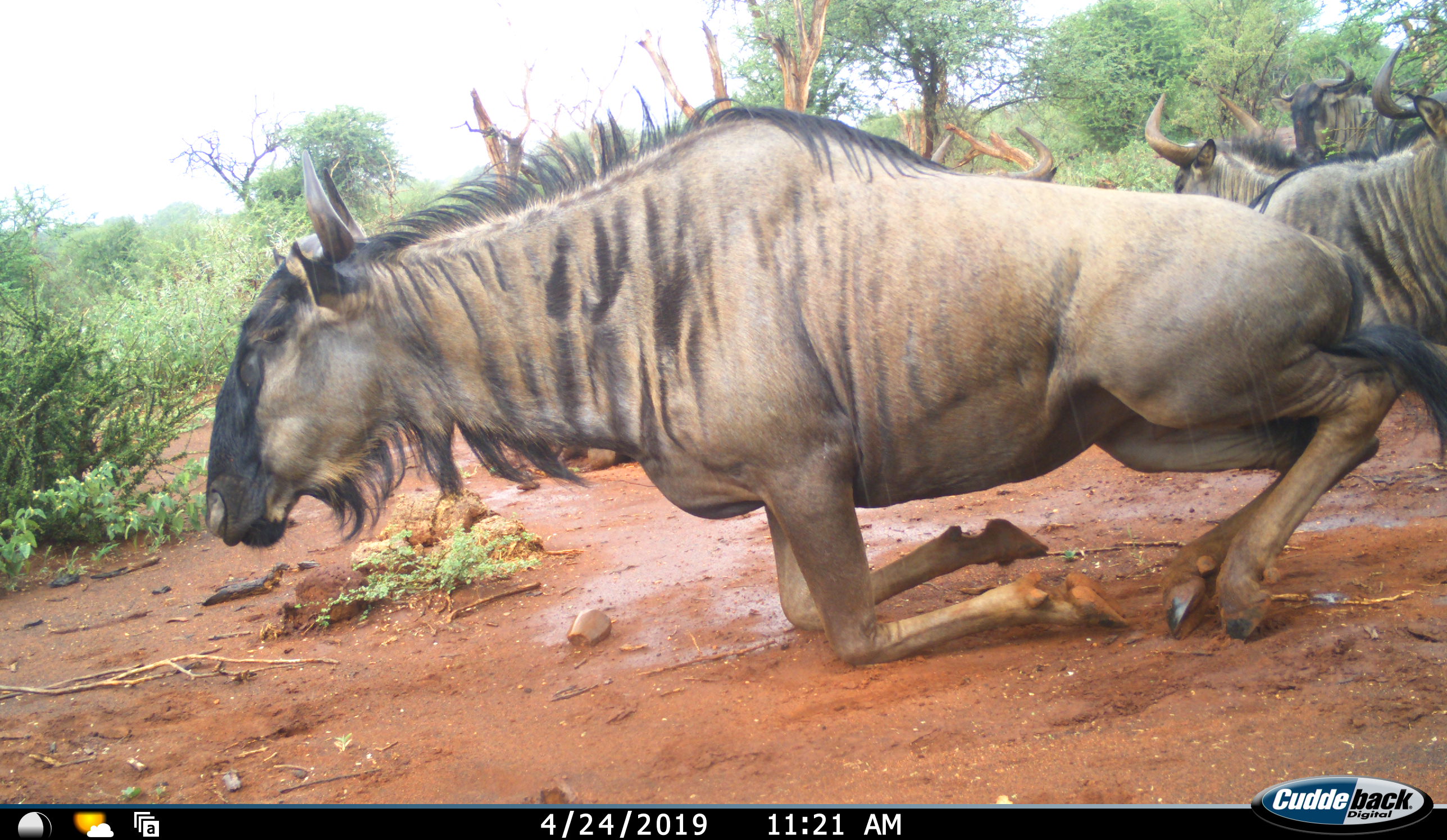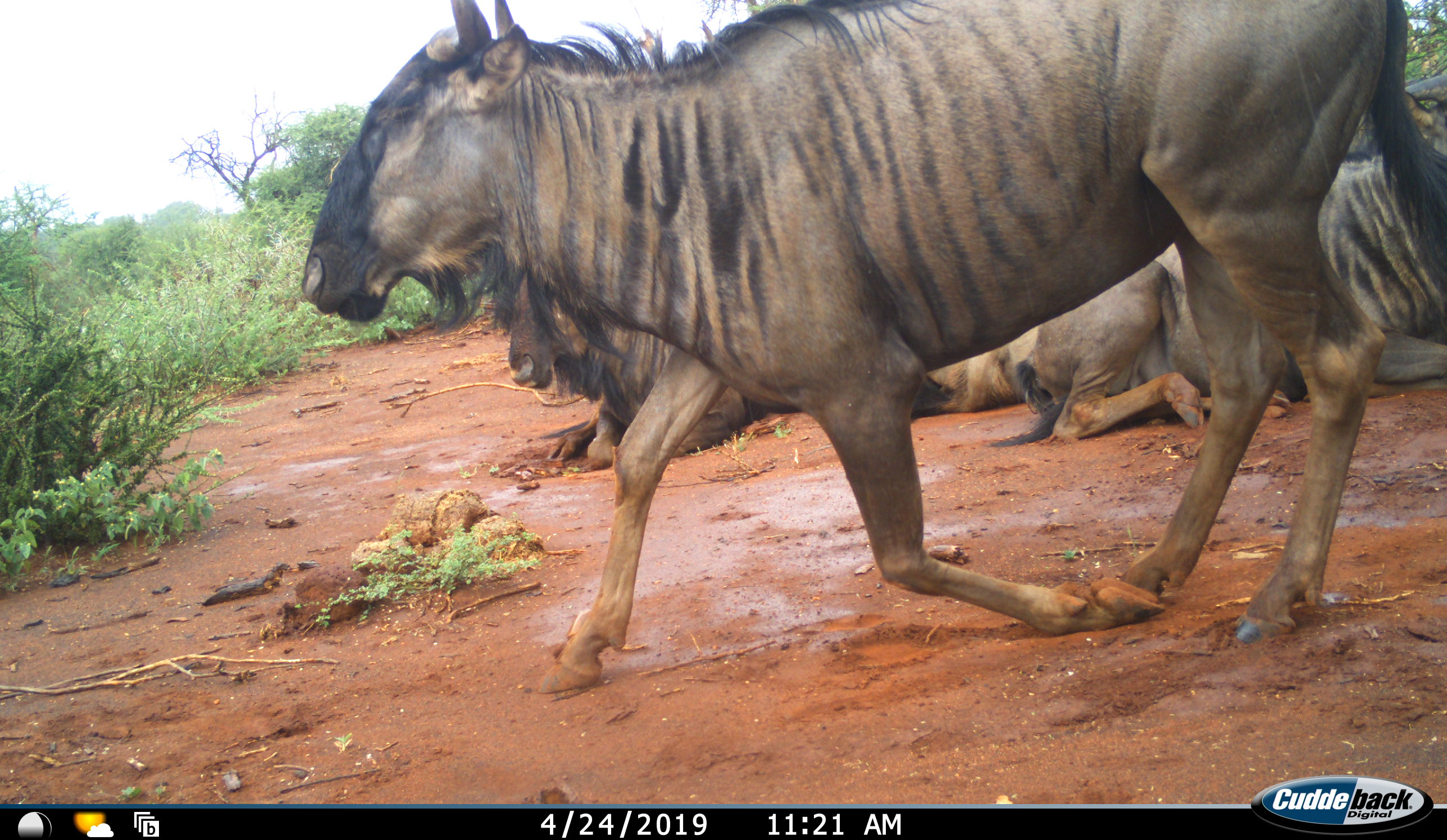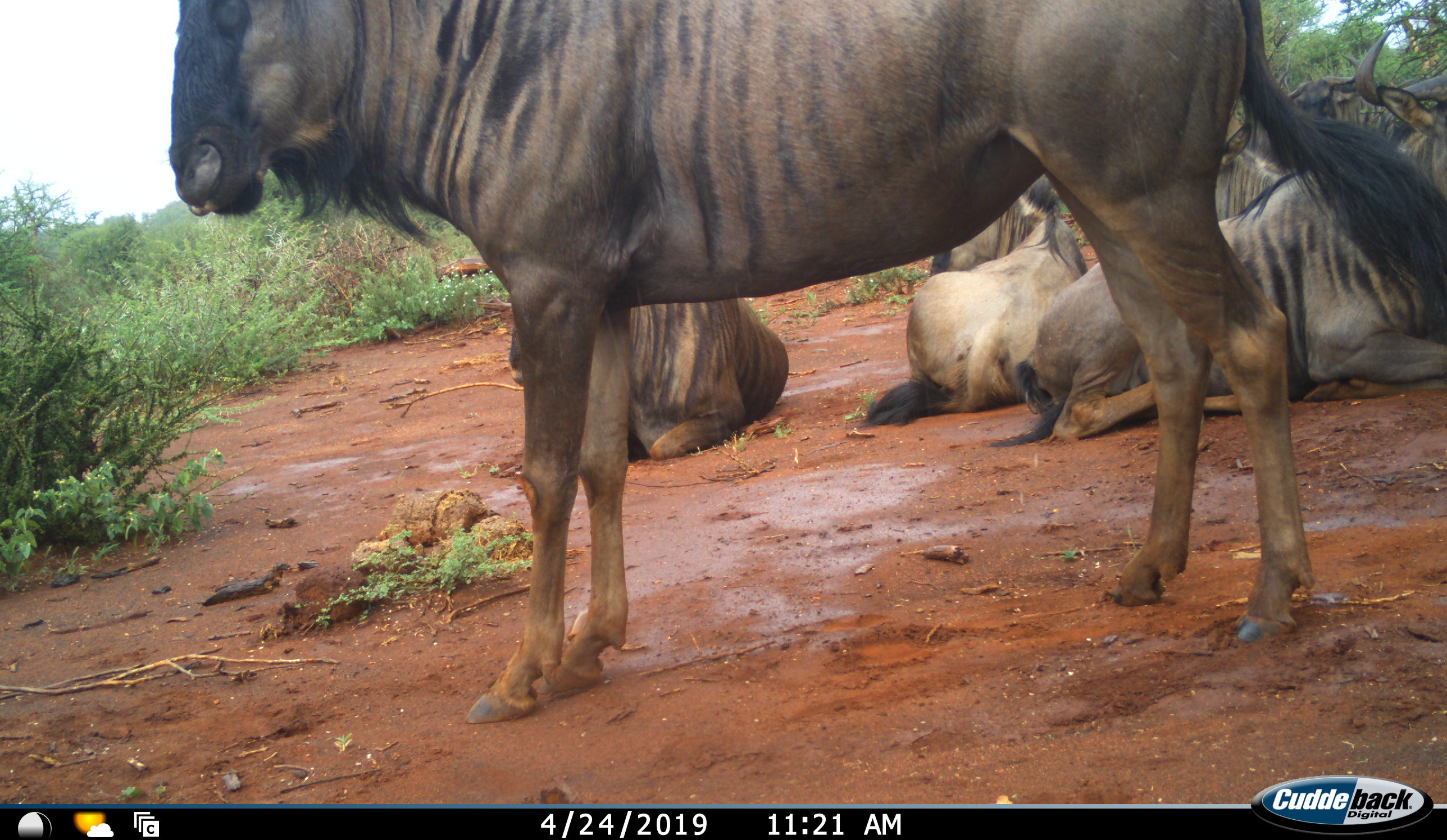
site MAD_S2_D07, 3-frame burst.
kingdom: Animalia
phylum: Chordata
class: Mammalia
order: Artiodactyla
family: Bovidae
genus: Connochaetes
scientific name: Connochaetes taurinus taurinus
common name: blue wildebeest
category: wildebeestblue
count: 5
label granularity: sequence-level